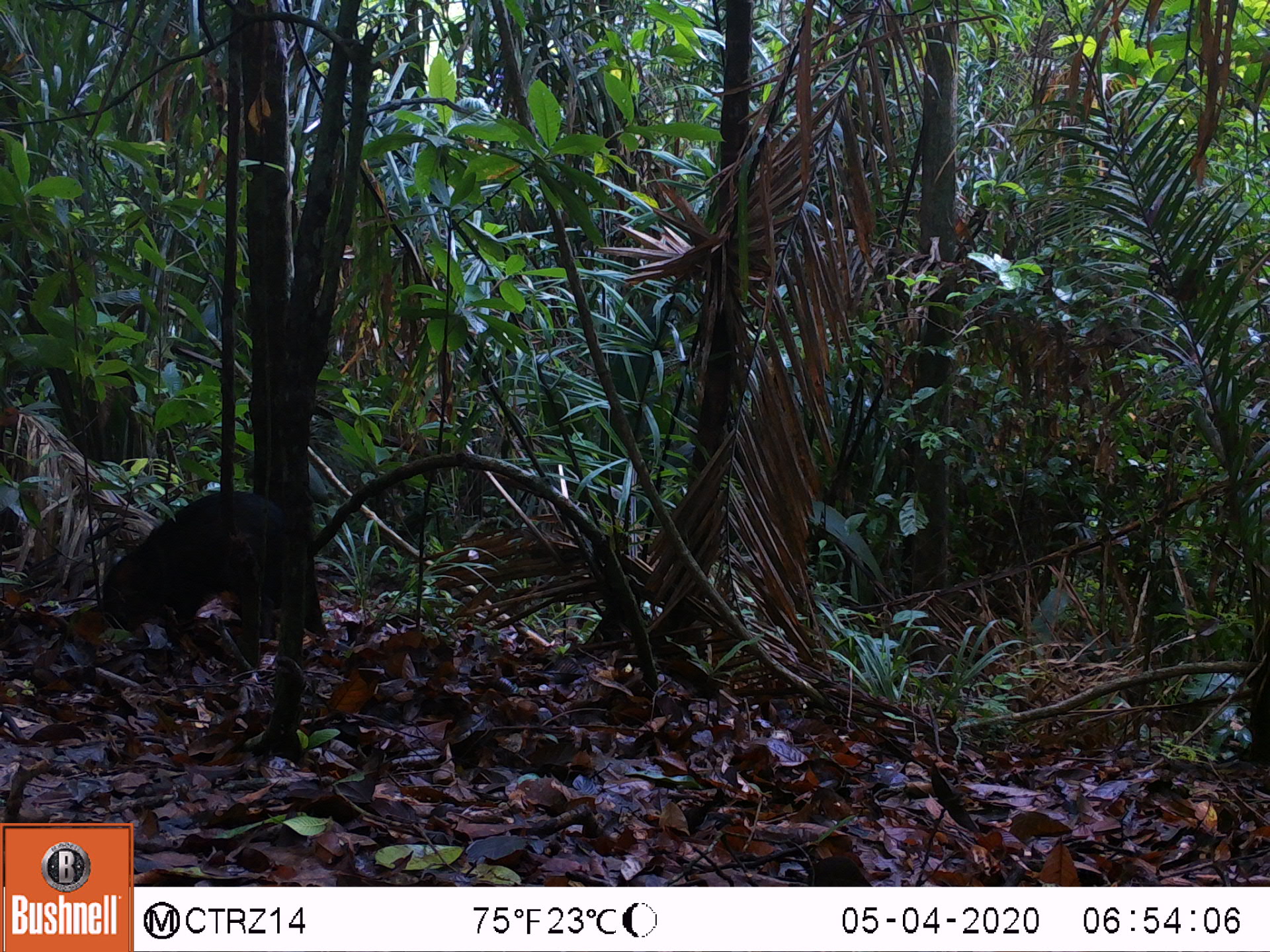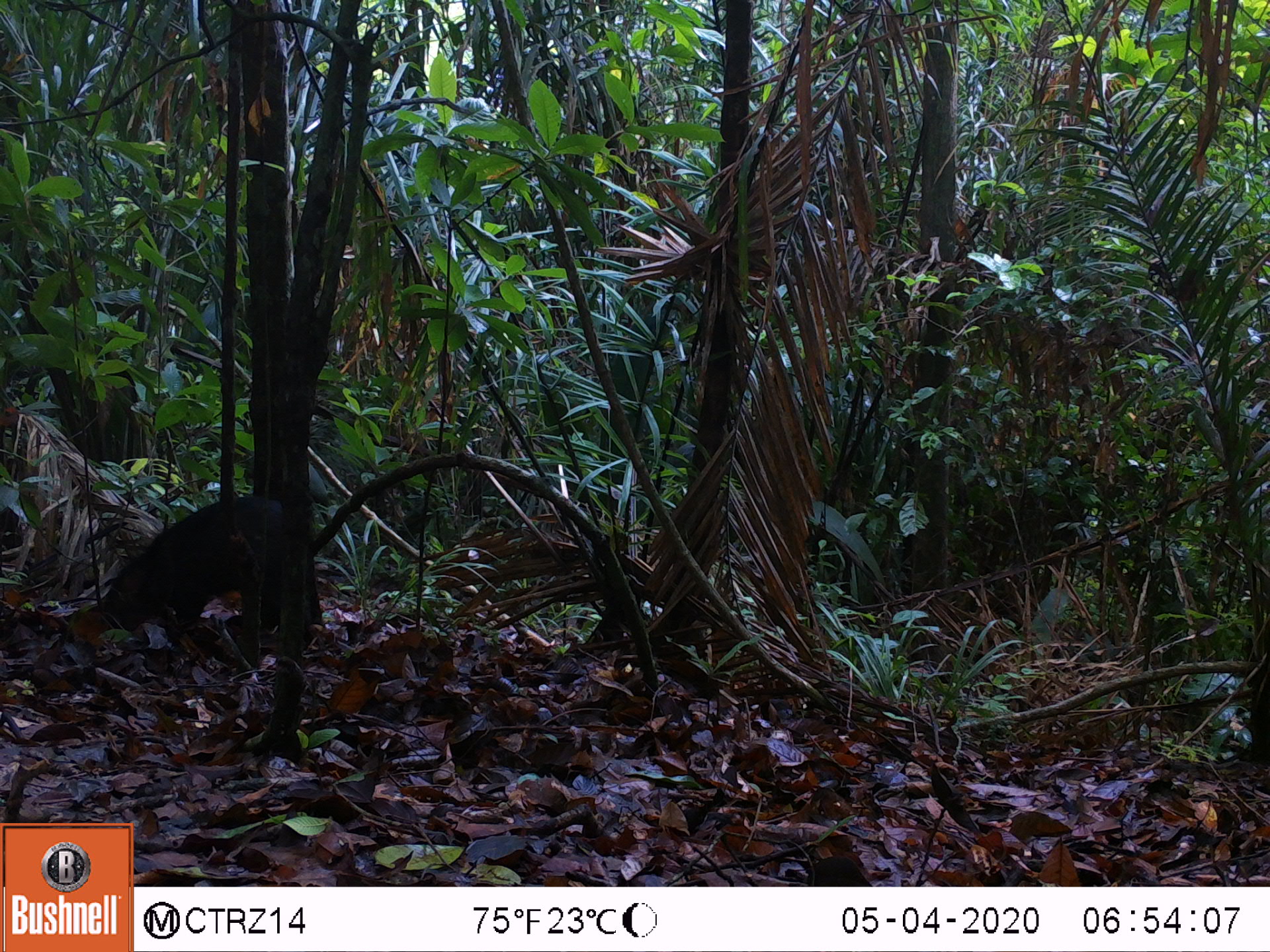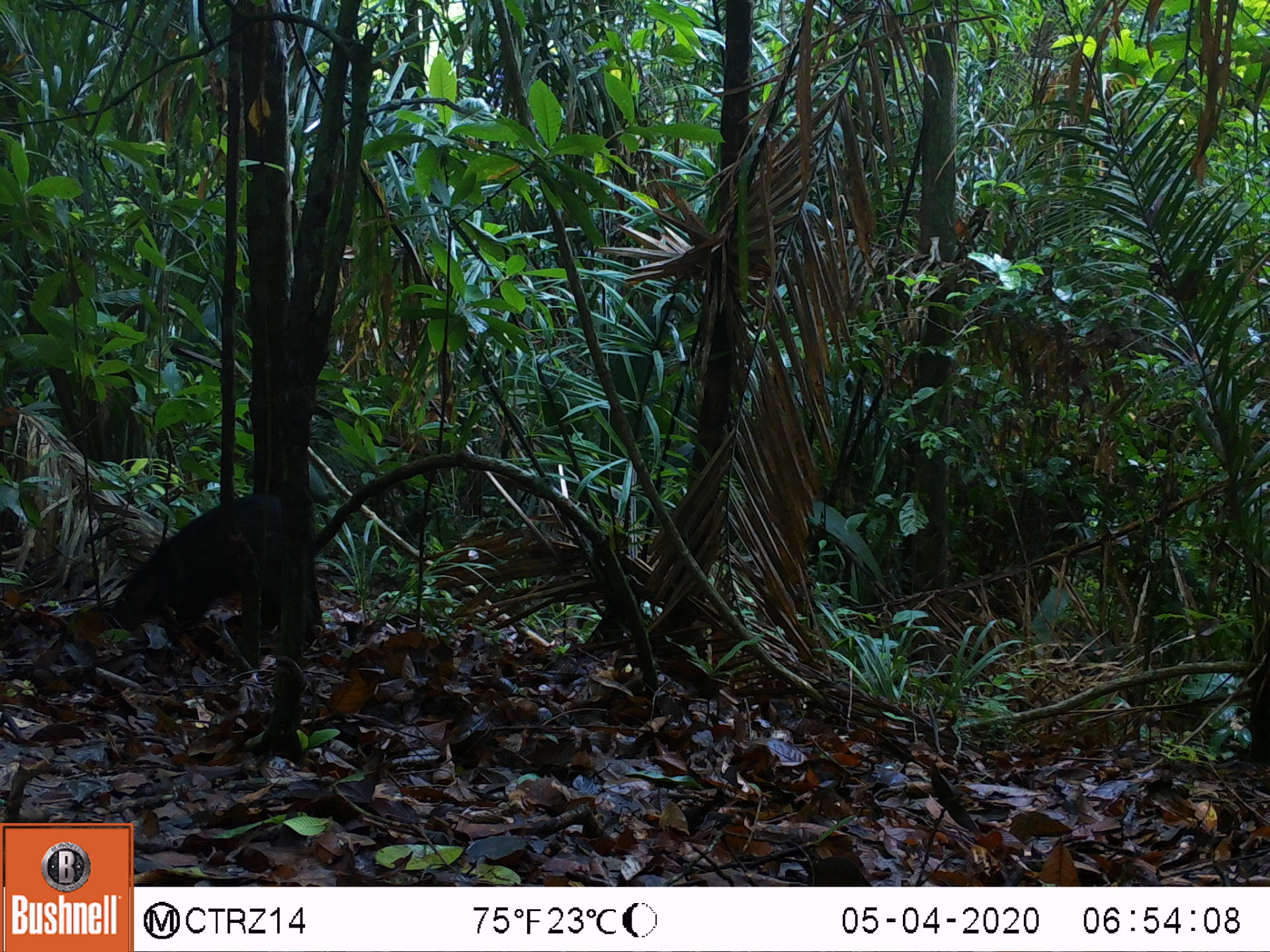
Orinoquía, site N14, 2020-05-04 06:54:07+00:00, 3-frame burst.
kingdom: Animalia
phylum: Chordata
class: Mammalia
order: Artiodactyla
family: Tayassuidae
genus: Pecari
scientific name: Pecari tajacu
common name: collared peccary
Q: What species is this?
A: Collared peccary (Pecari tajacu).